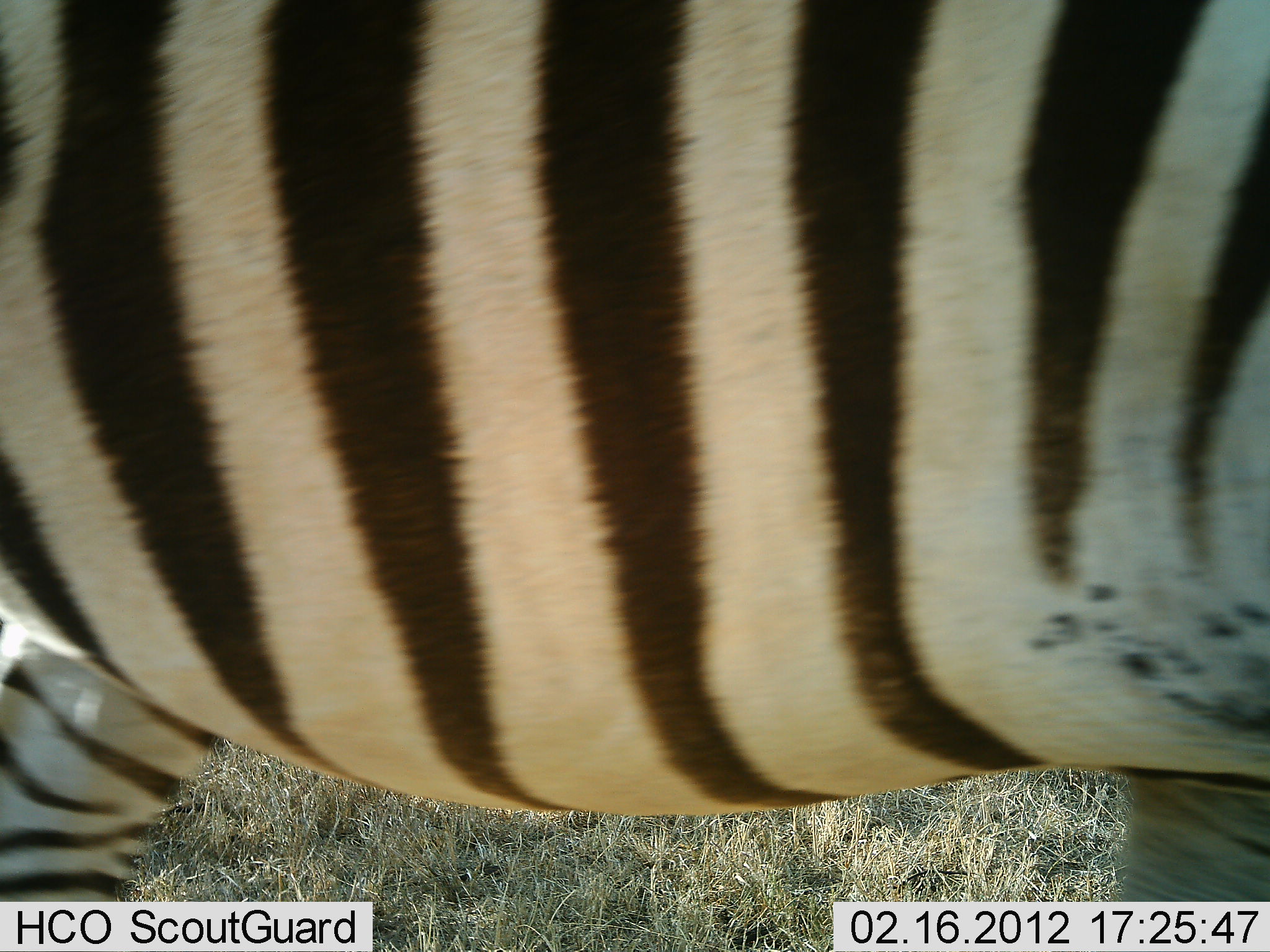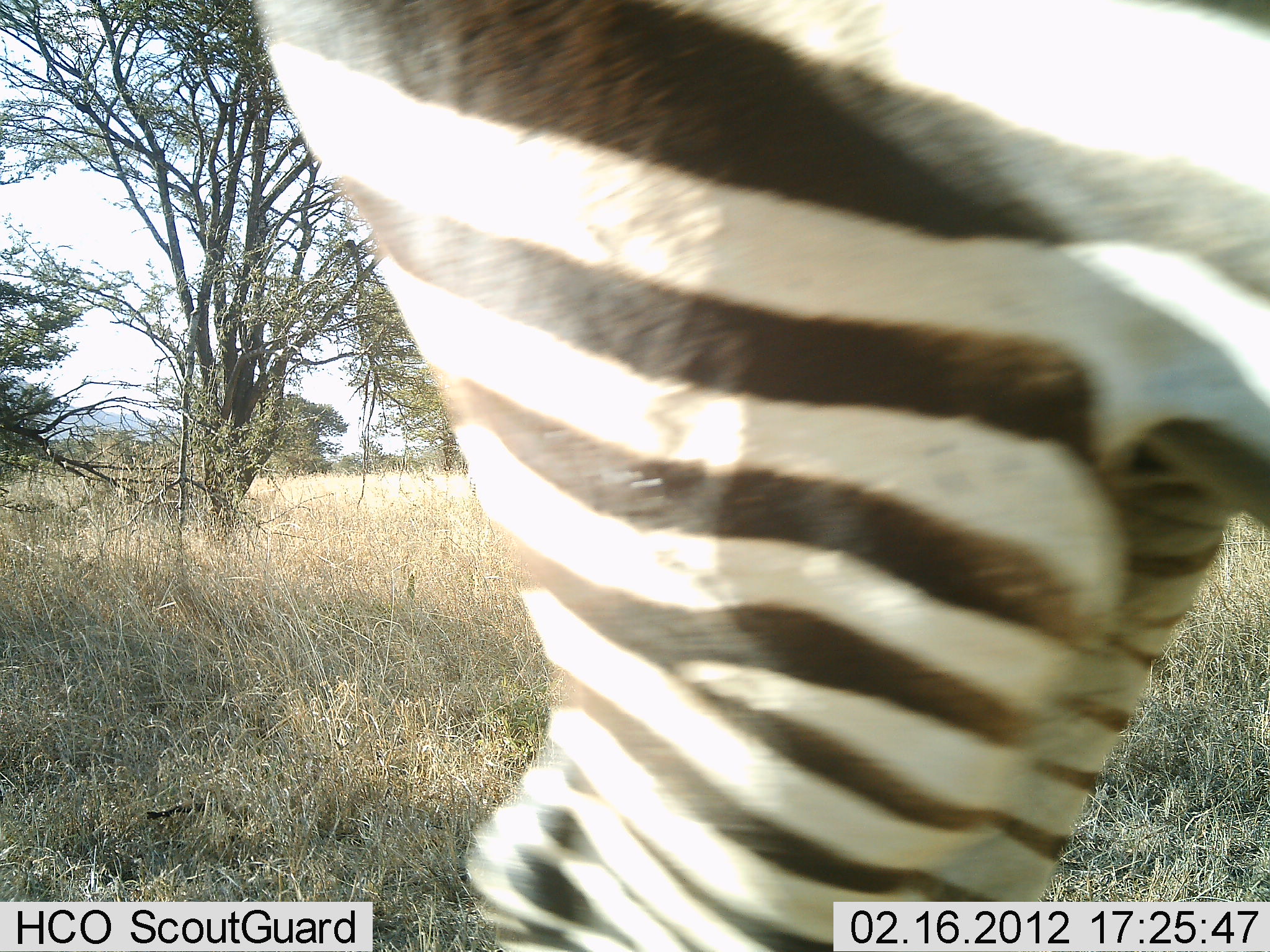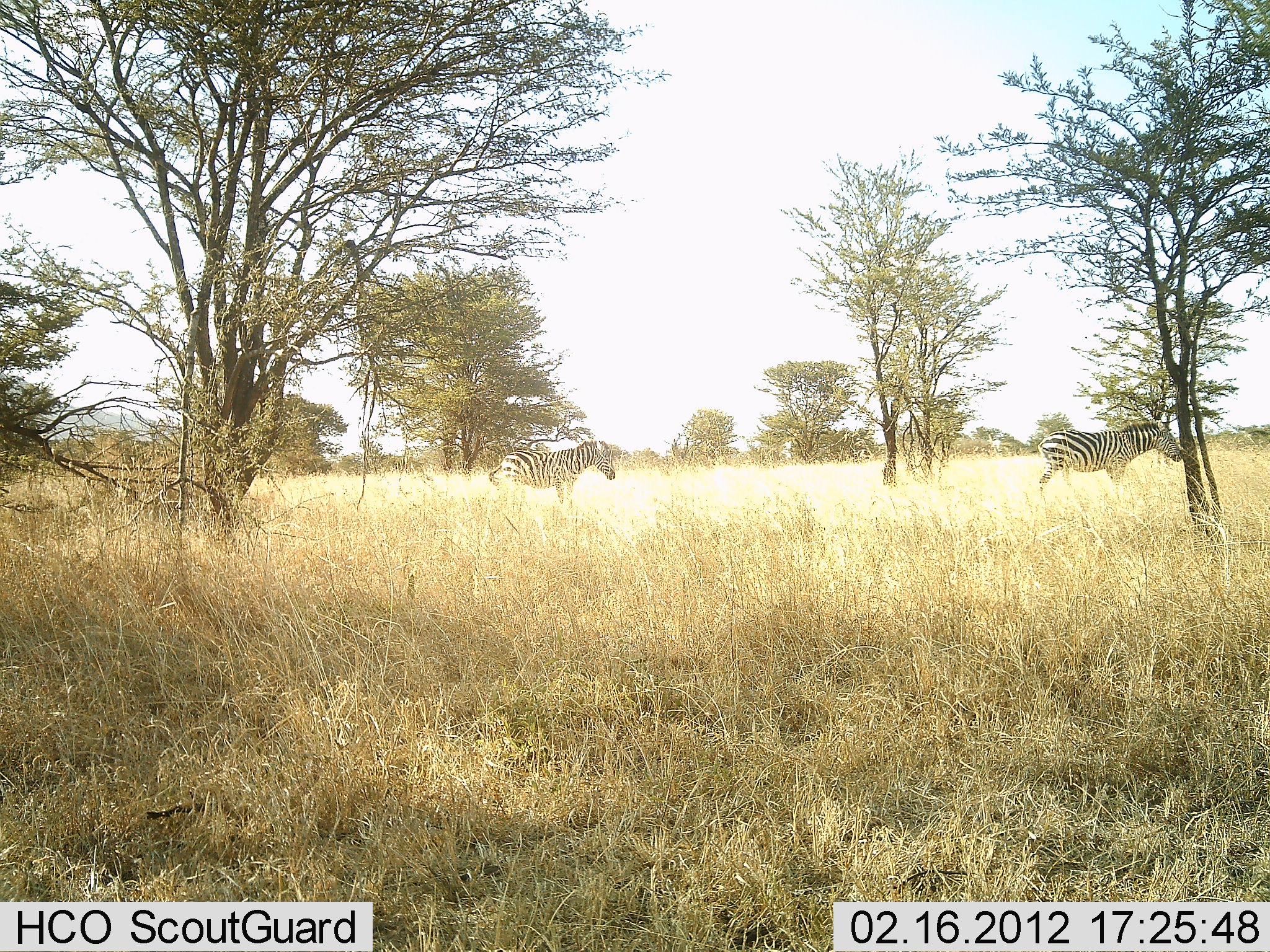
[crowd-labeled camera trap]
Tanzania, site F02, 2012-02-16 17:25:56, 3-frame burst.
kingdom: Animalia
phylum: Chordata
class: Mammalia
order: Perissodactyla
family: Equidae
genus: Equus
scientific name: Equus quagga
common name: plains zebra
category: zebra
Zebra (plains zebra) (Equus quagga), count 3. Behavior (volunteer vote fractions): standing 36%, resting 0%, moving 92%, interacting 0%. Young present (vote fraction): 0%. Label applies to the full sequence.